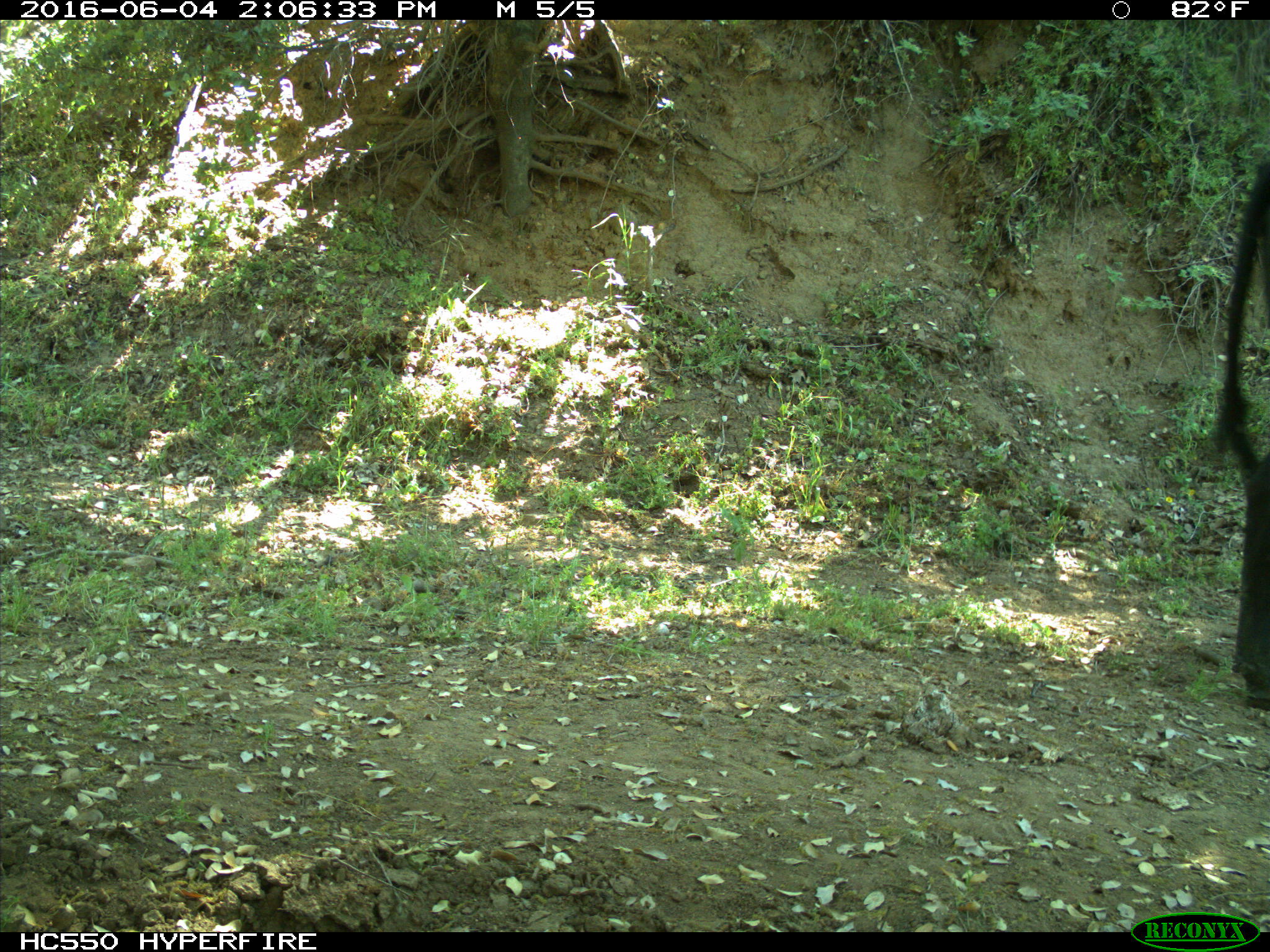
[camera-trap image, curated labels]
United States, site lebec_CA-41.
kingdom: Animalia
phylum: Chordata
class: Mammalia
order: Artiodactyla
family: Bovidae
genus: Bos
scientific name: Bos taurus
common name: domestic cow